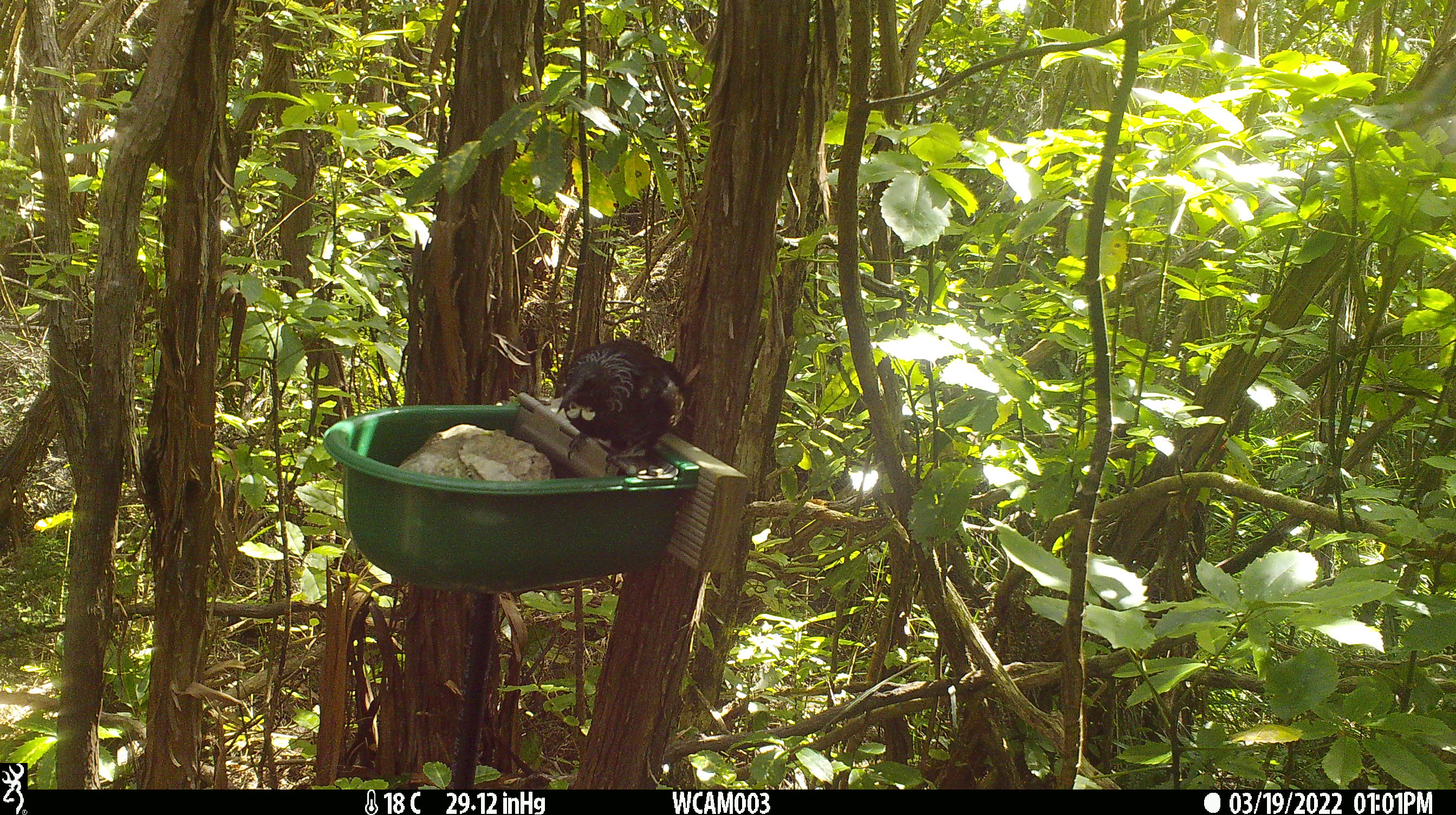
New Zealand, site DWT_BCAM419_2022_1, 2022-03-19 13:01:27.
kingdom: Animalia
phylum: Chordata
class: Aves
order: Passeriformes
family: Meliphagidae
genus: Prosthemadera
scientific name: Prosthemadera novaeseelandiae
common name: tui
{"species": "tui (Prosthemadera novaeseelandiae)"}